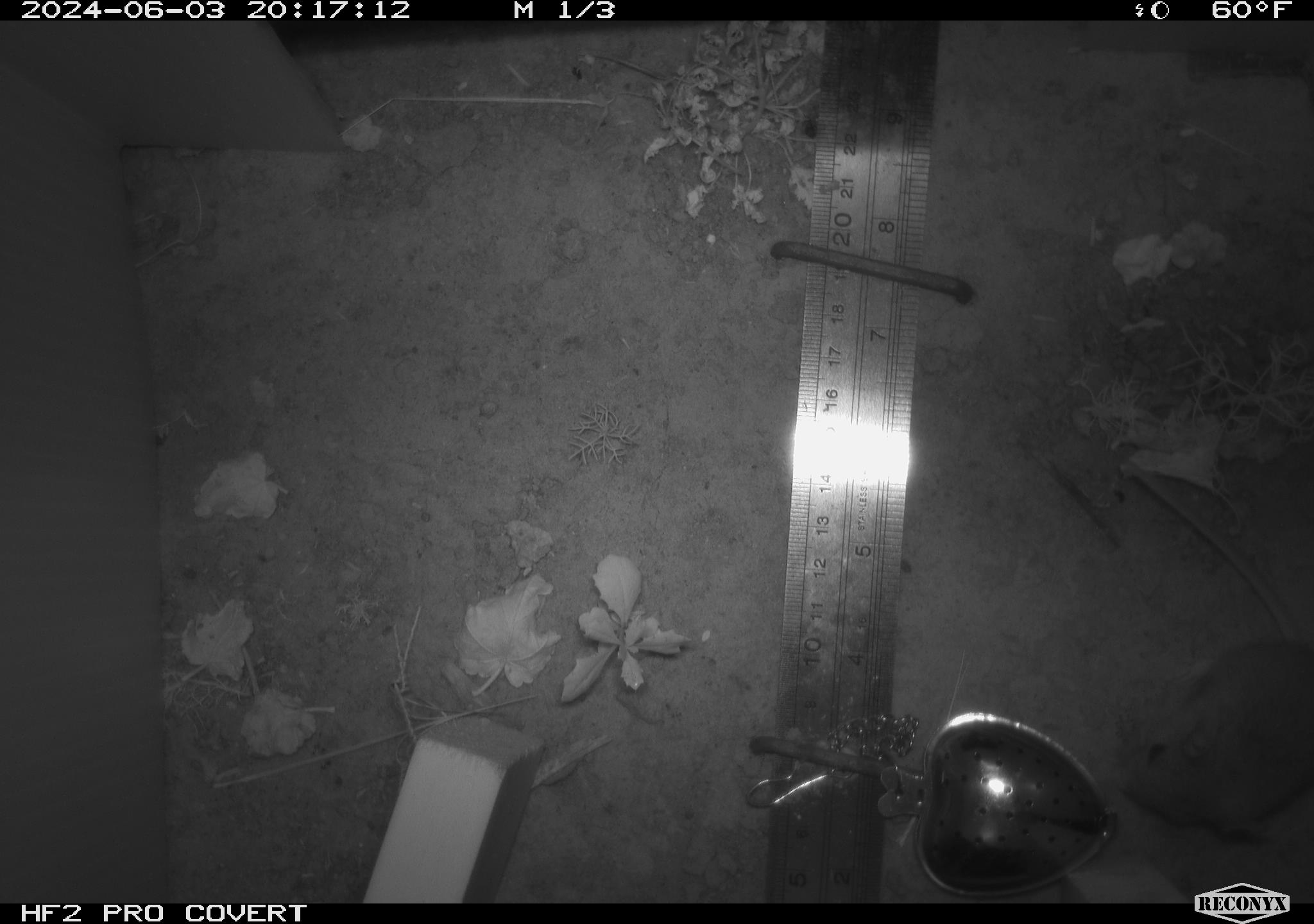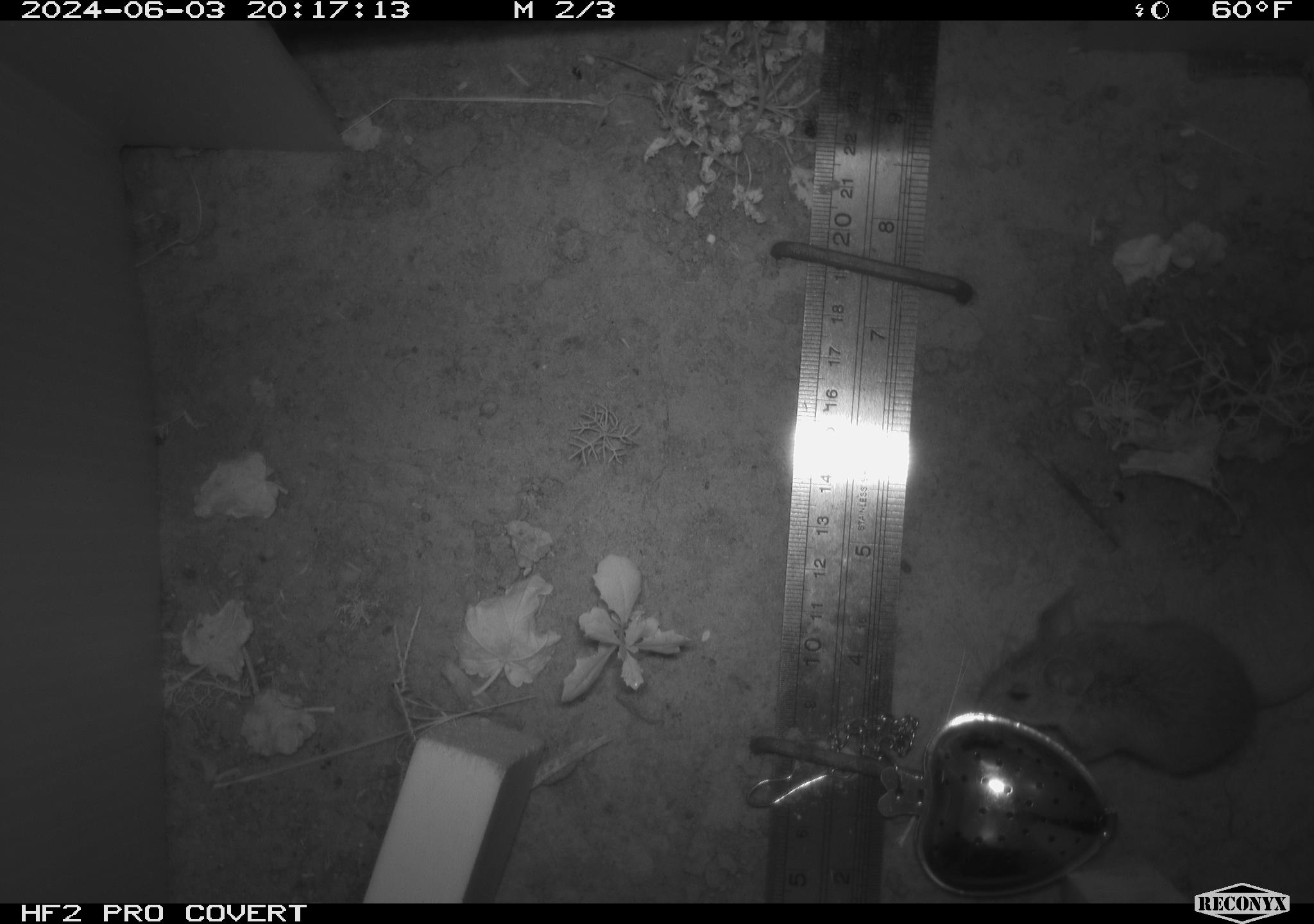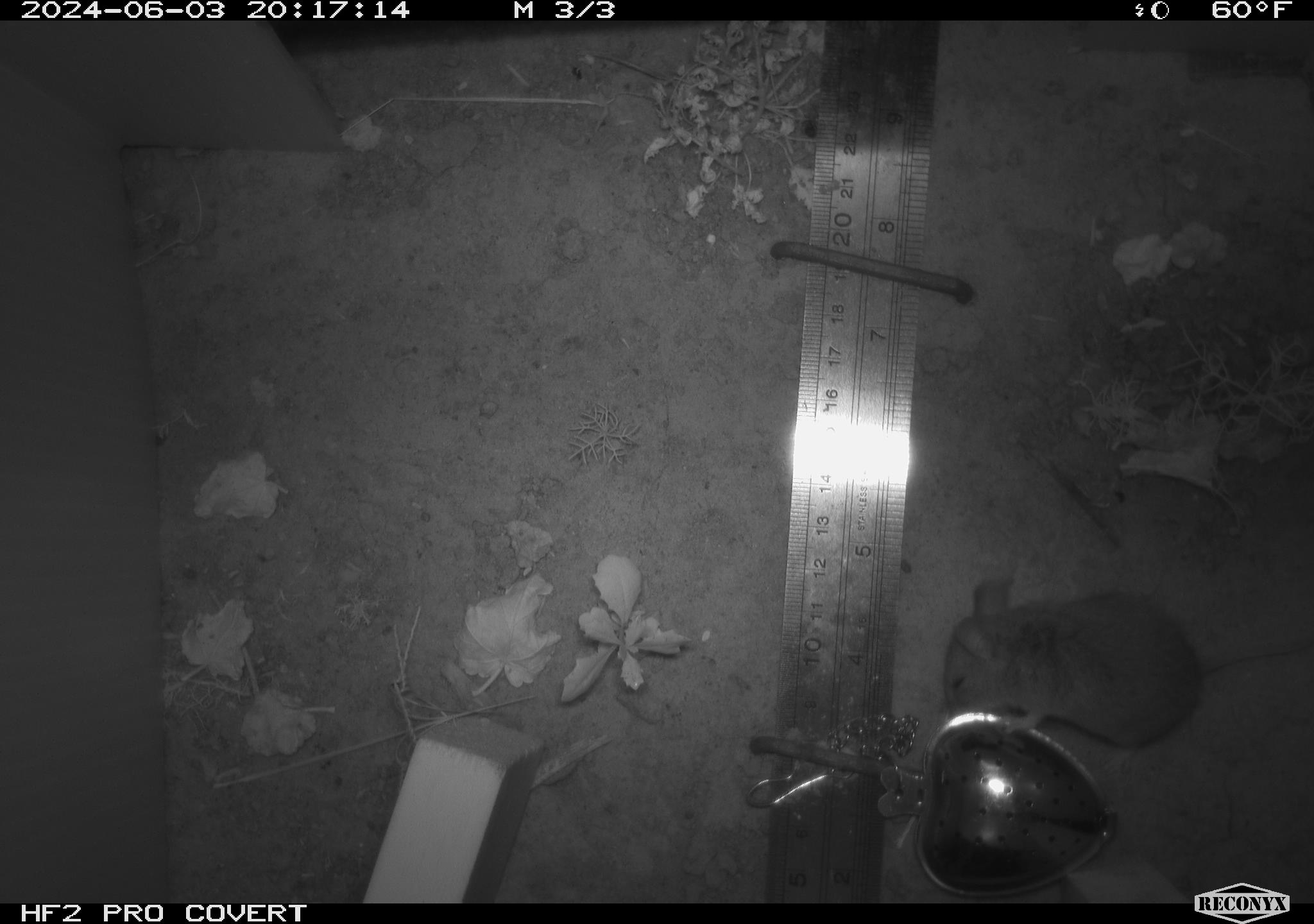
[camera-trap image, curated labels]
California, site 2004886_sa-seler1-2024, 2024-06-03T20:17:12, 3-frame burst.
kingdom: Animalia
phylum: Chordata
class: Mammalia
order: Rodentia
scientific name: Rodentia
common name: mouse species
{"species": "mouse species (Rodentia)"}